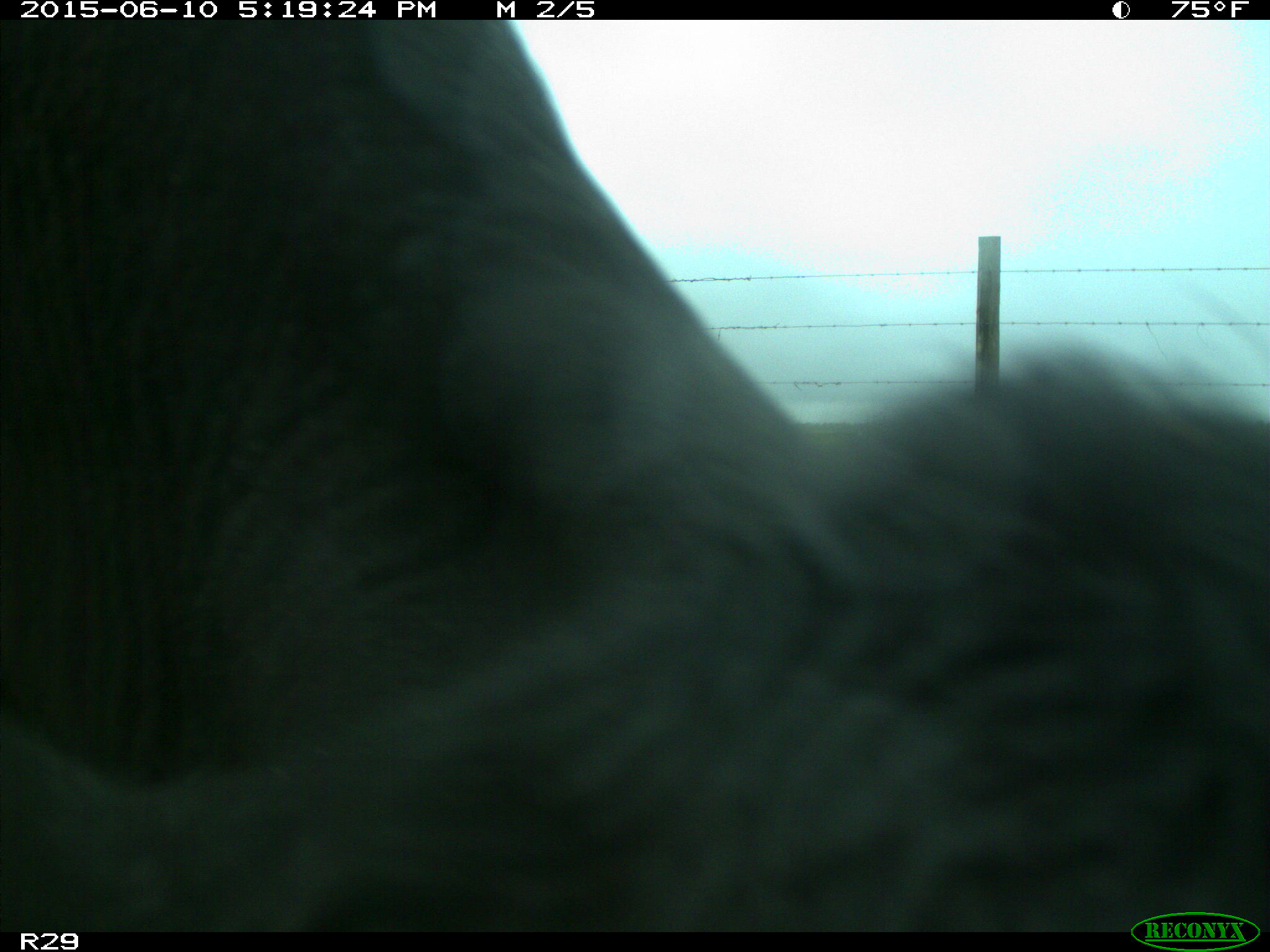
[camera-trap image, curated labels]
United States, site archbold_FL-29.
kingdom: Animalia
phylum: Chordata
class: Mammalia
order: Artiodactyla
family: Bovidae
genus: Bos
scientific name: Bos taurus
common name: domestic cow